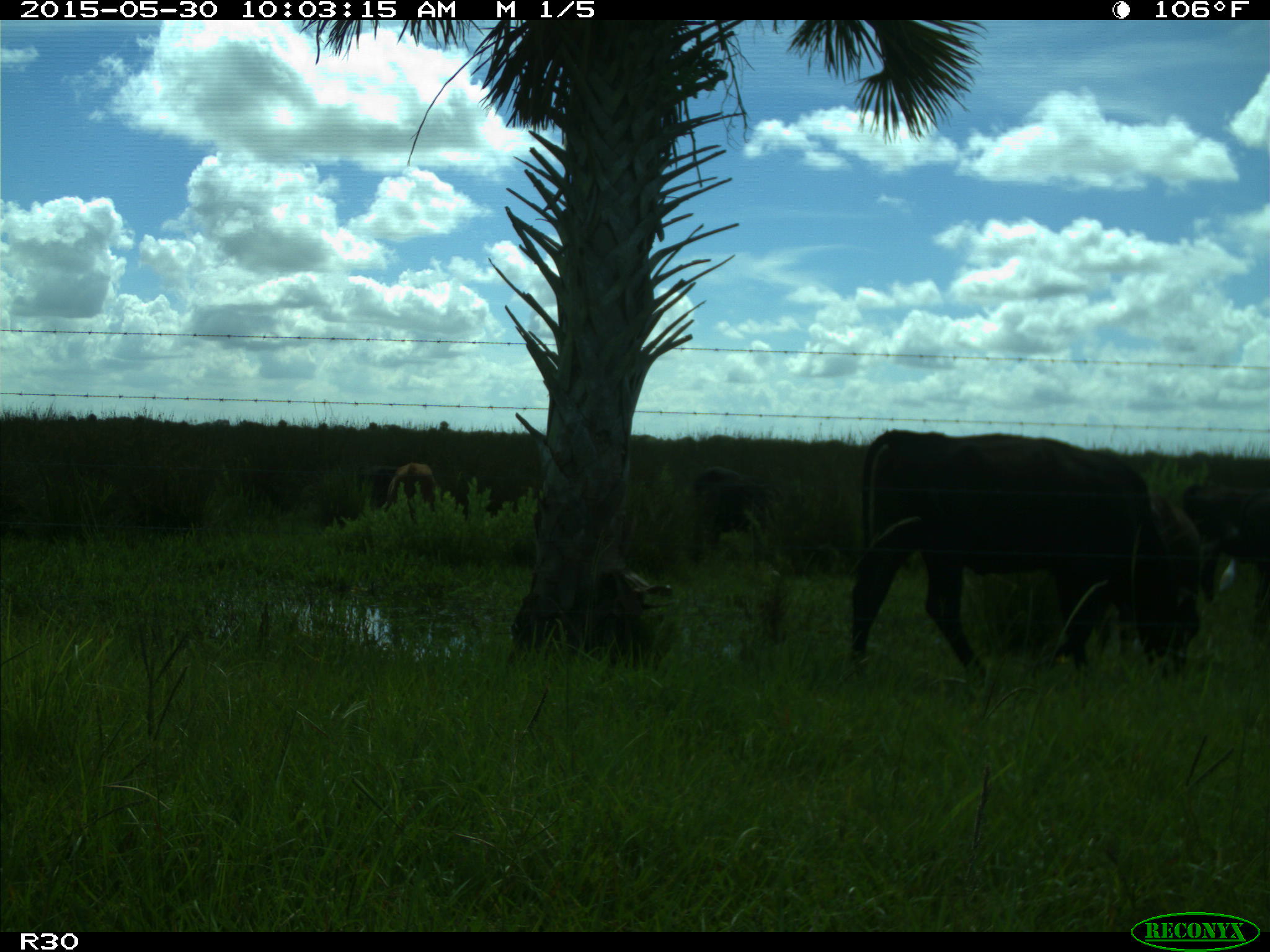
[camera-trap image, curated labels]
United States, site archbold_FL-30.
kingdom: Animalia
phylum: Chordata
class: Mammalia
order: Artiodactyla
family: Bovidae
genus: Bos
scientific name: Bos taurus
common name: domestic cow